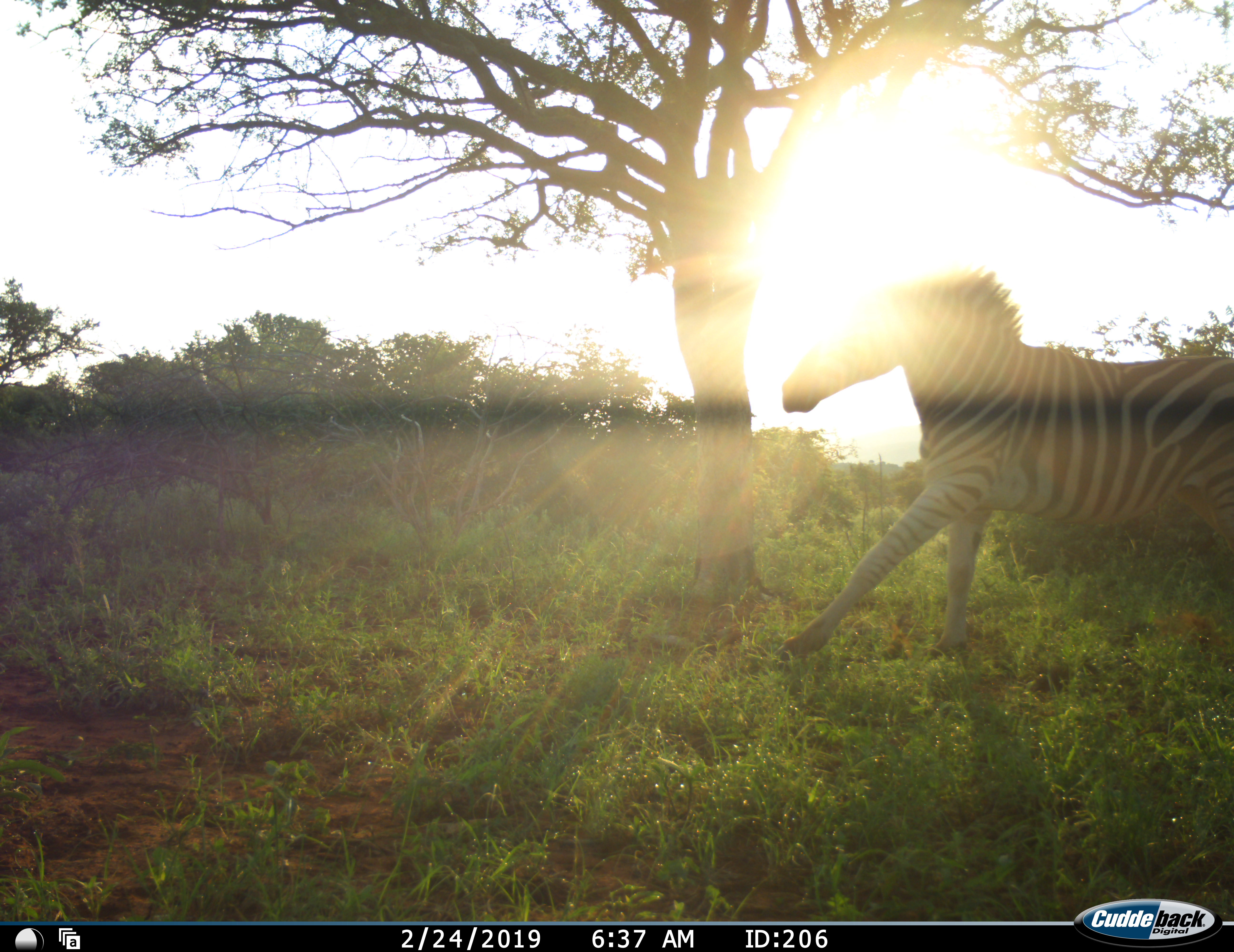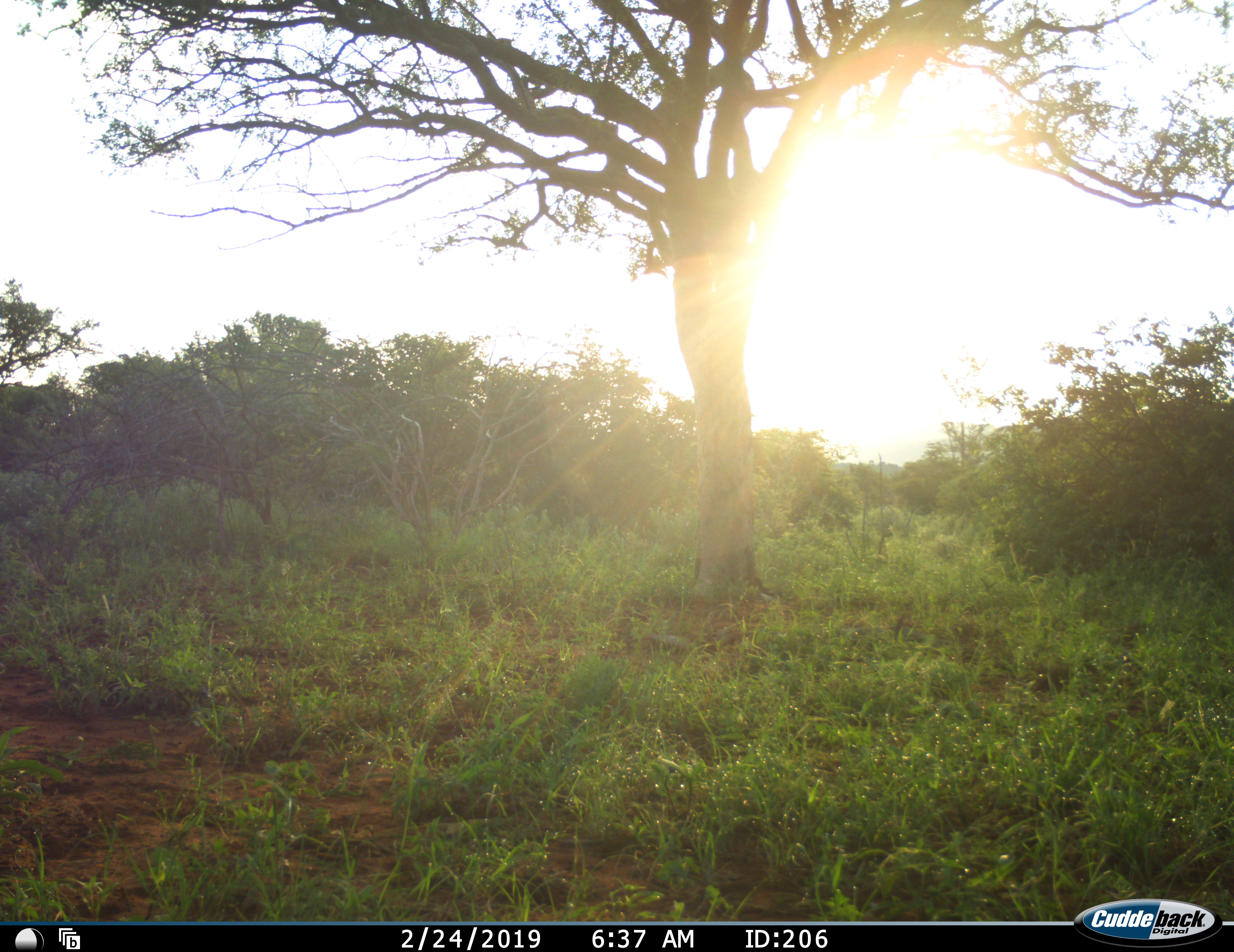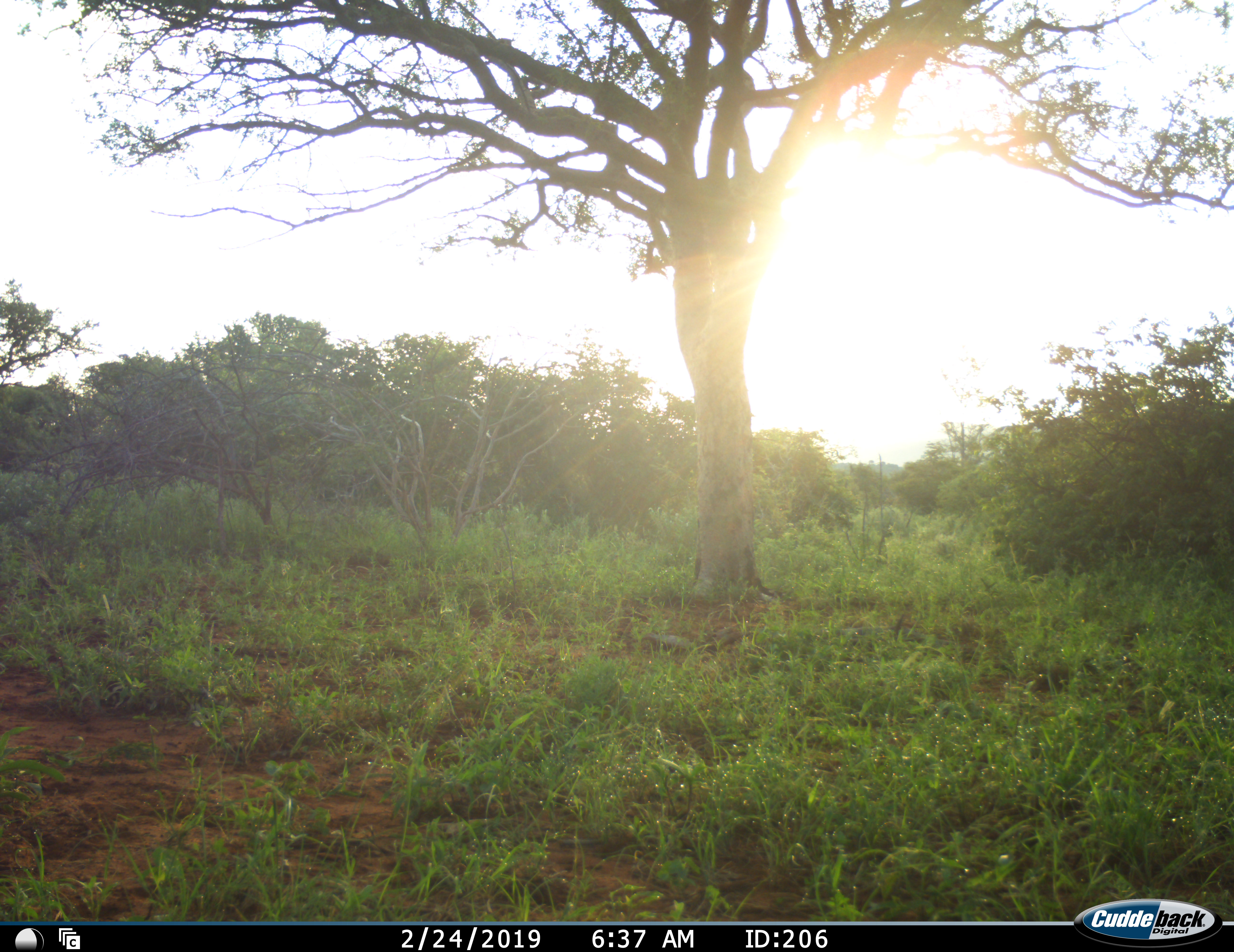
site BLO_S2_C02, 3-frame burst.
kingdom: Animalia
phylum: Chordata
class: Mammalia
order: Perissodactyla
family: Equidae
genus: Equus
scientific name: Equus quagga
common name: plains zebra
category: zebraplains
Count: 1.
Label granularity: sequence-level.